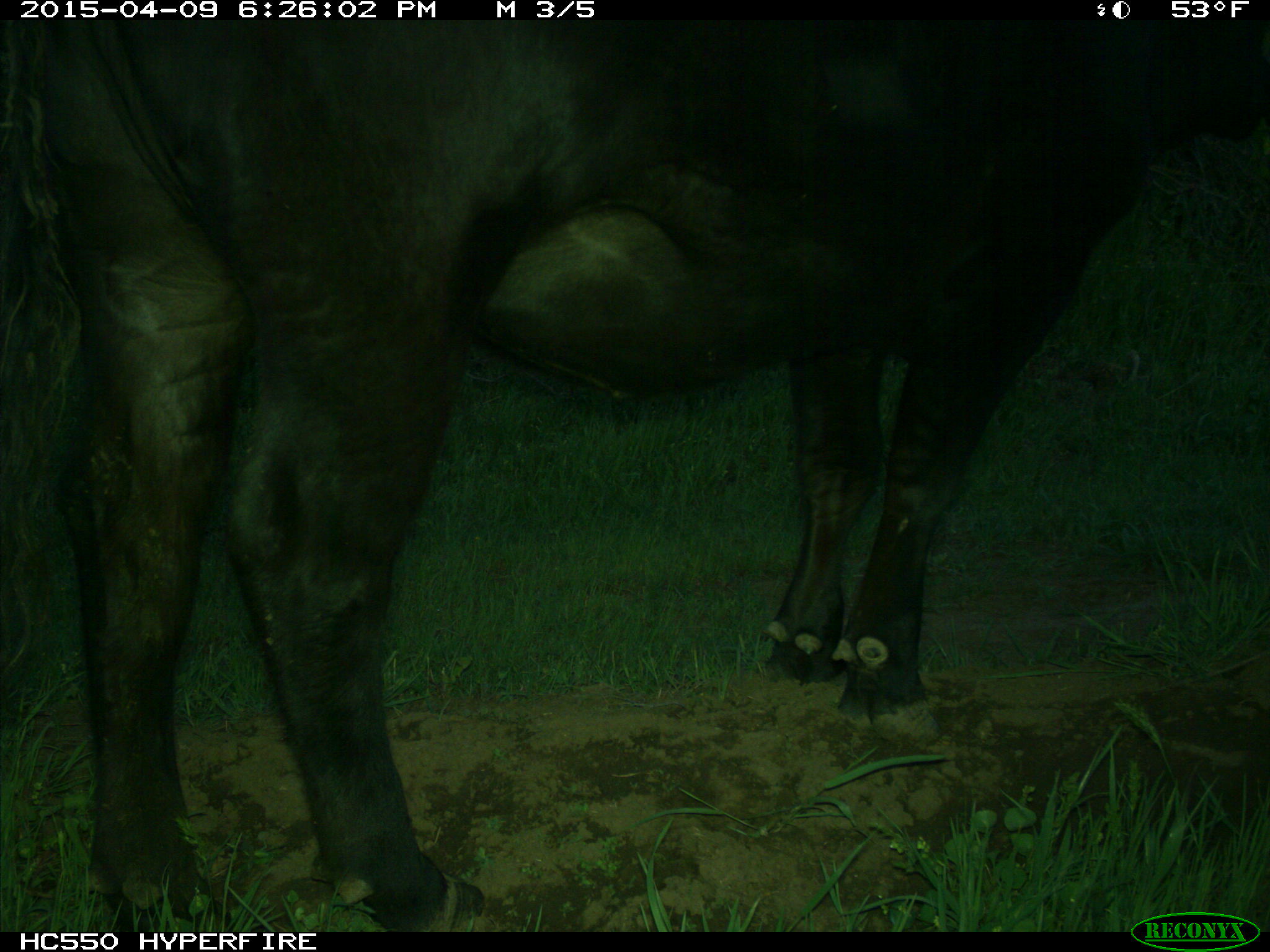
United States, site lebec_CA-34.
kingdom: Animalia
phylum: Chordata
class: Mammalia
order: Artiodactyla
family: Bovidae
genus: Bos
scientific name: Bos taurus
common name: domestic cow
Bos taurus (domestic cow).